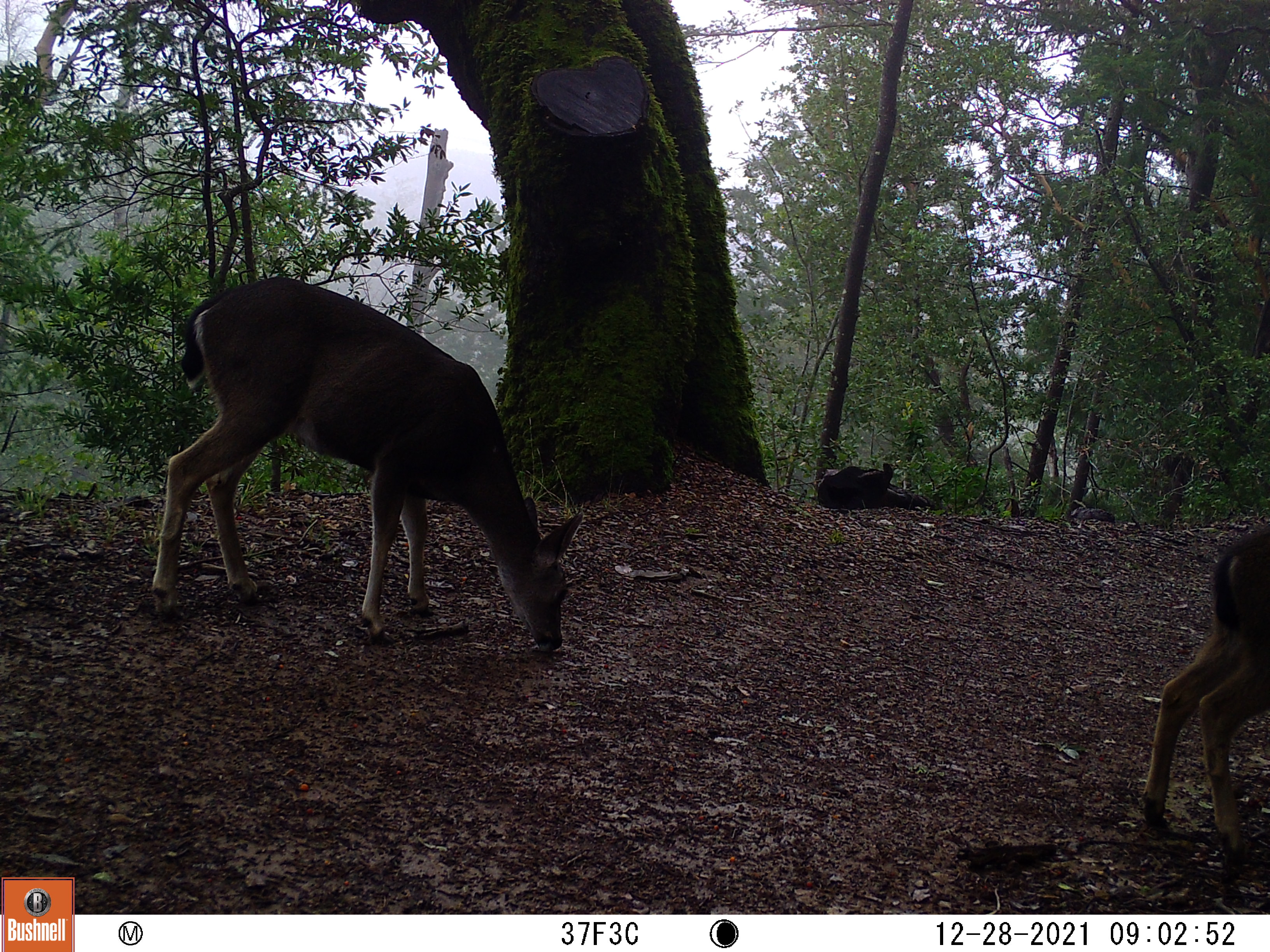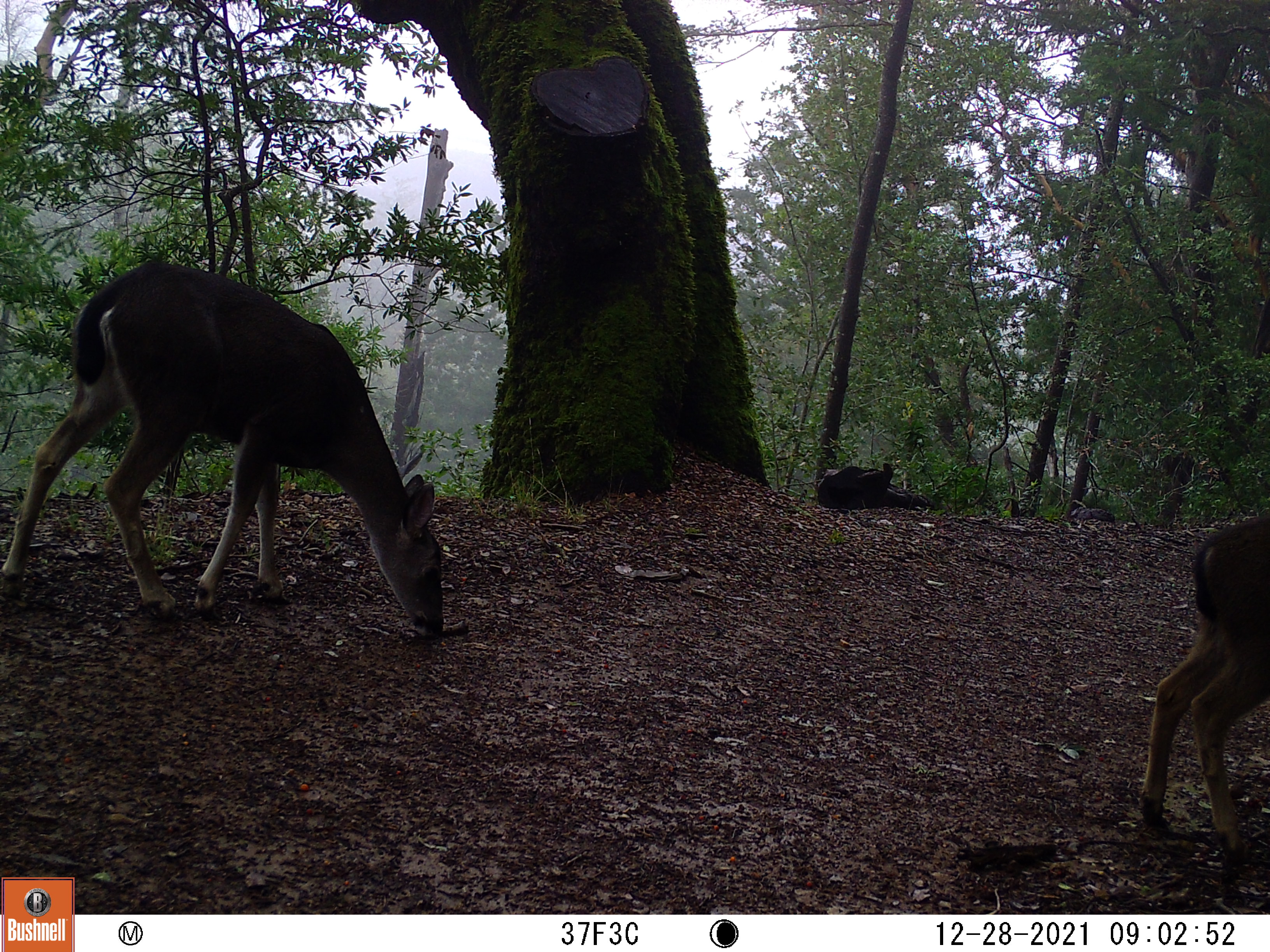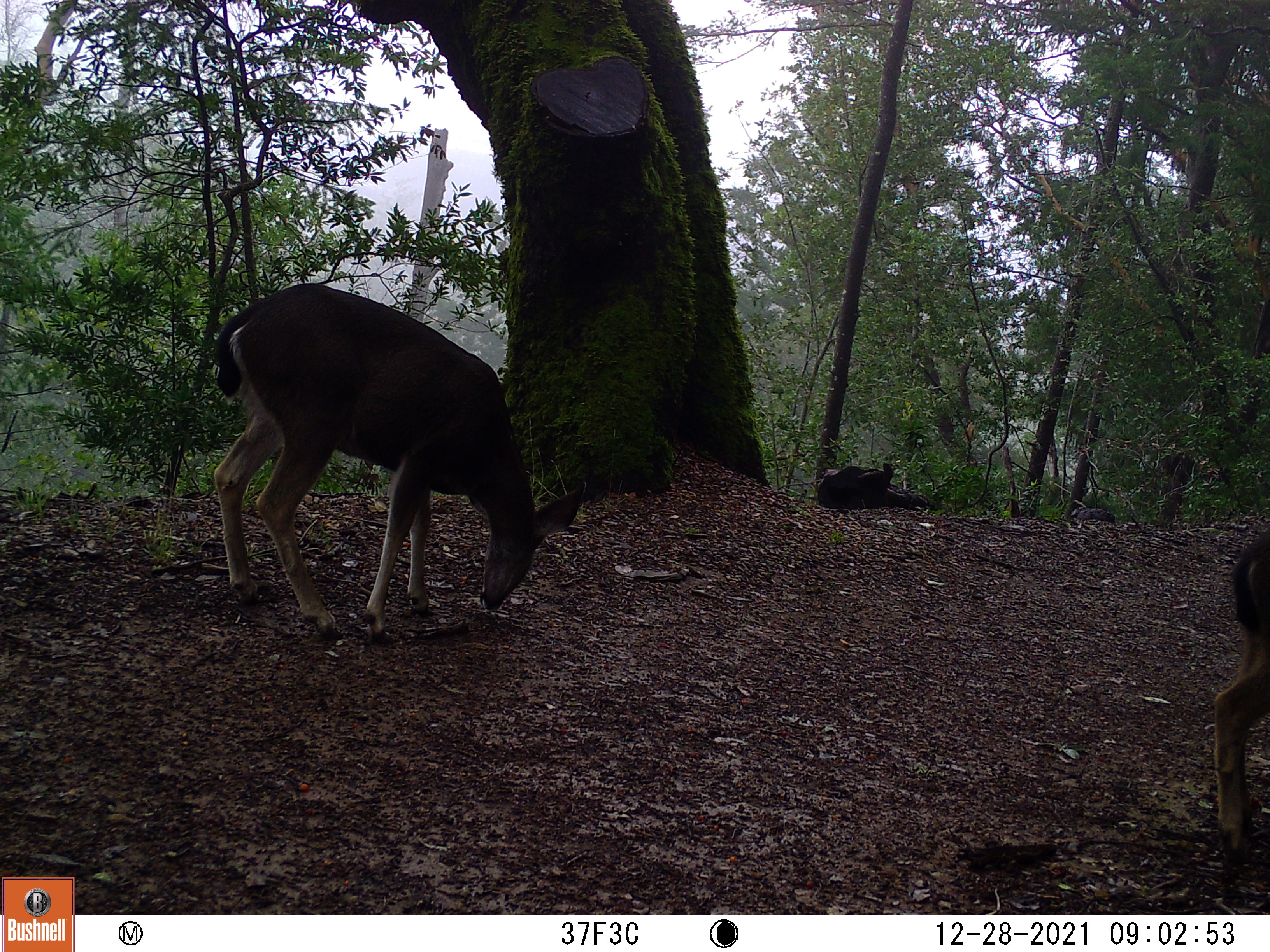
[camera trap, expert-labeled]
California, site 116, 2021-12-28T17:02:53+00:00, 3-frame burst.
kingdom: Animalia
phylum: Chordata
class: Mammalia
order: Artiodactyla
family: Cervidae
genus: Odocoileus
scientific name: Odocoileus hemionus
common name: mule deer